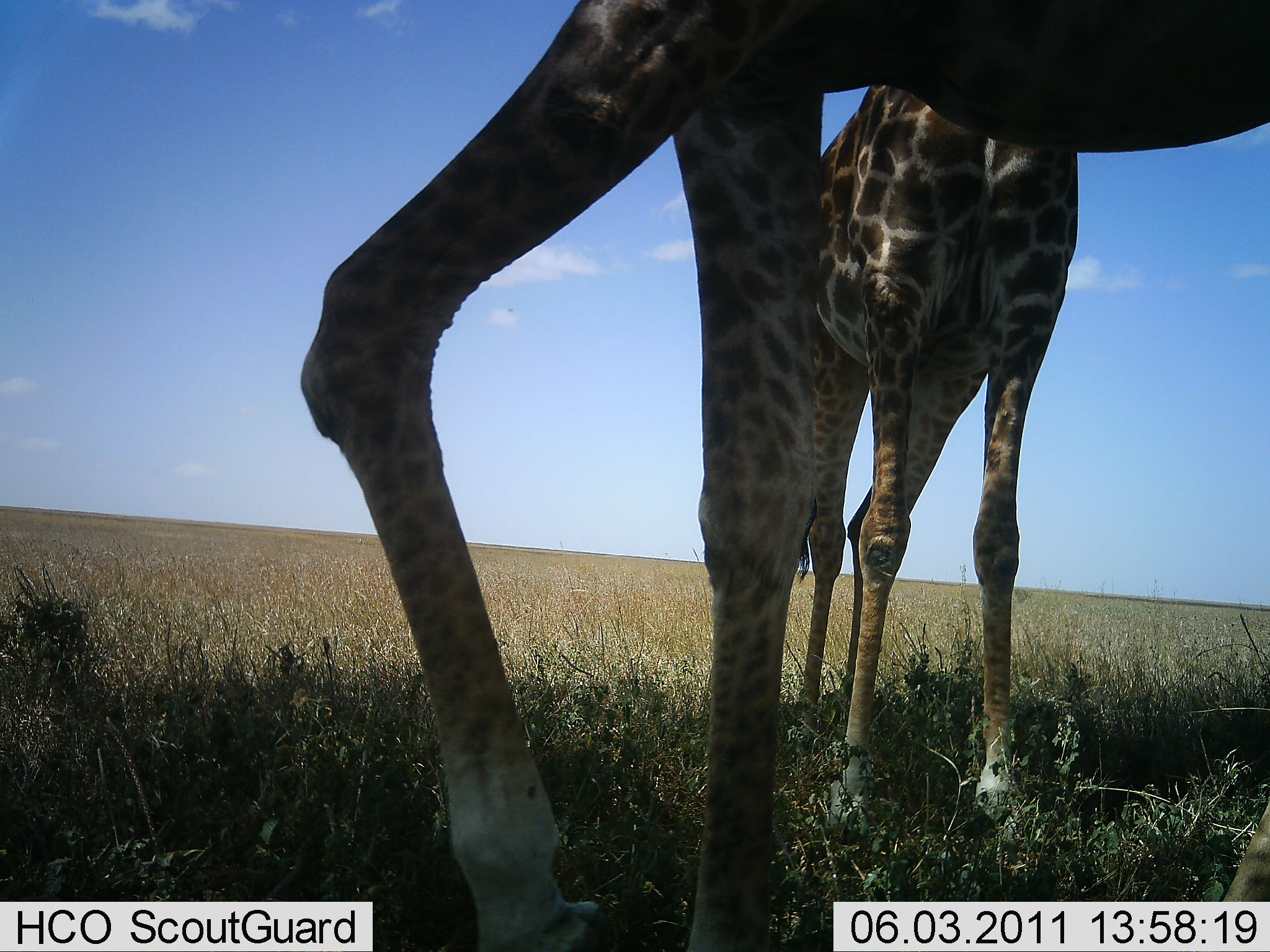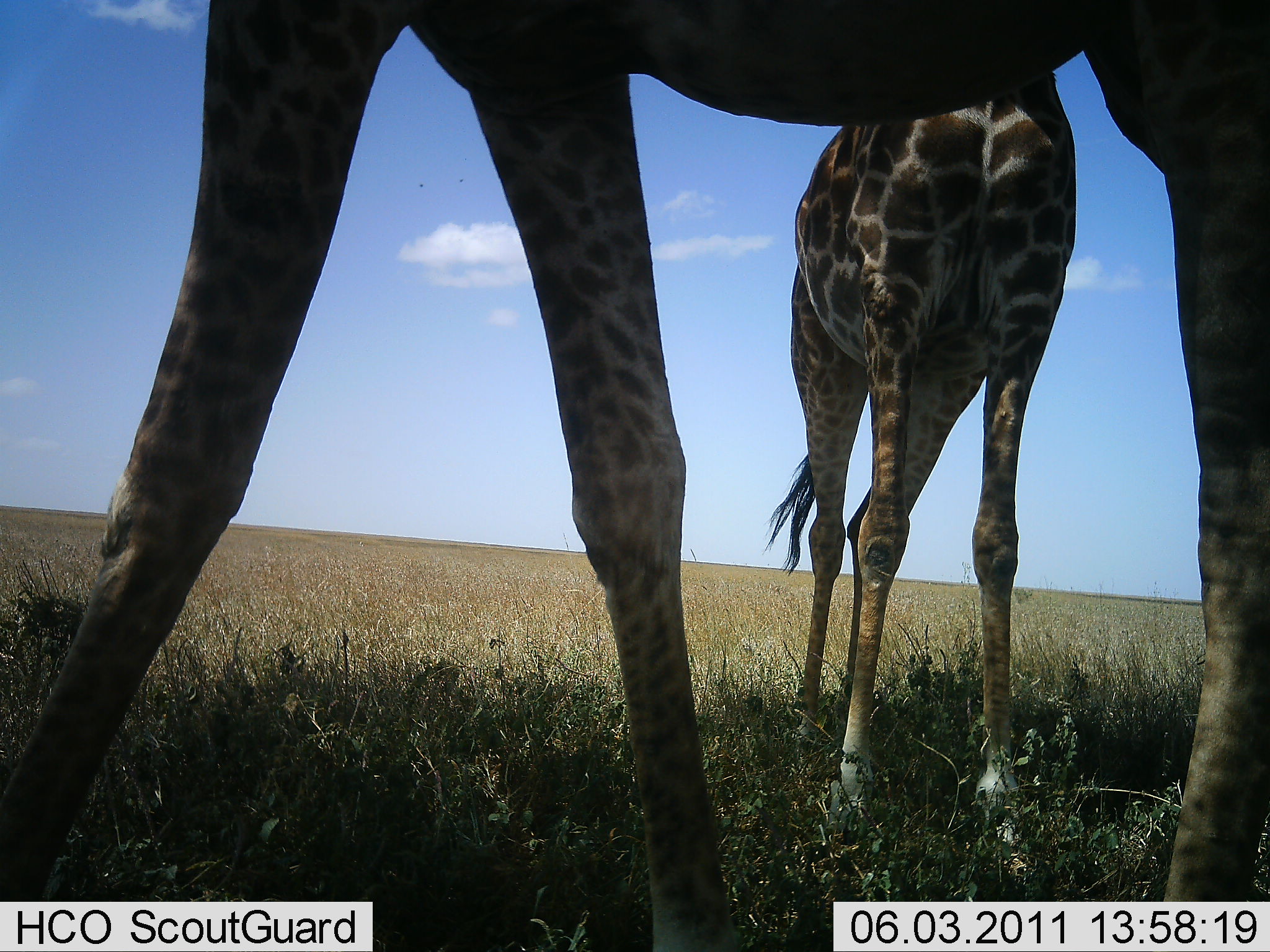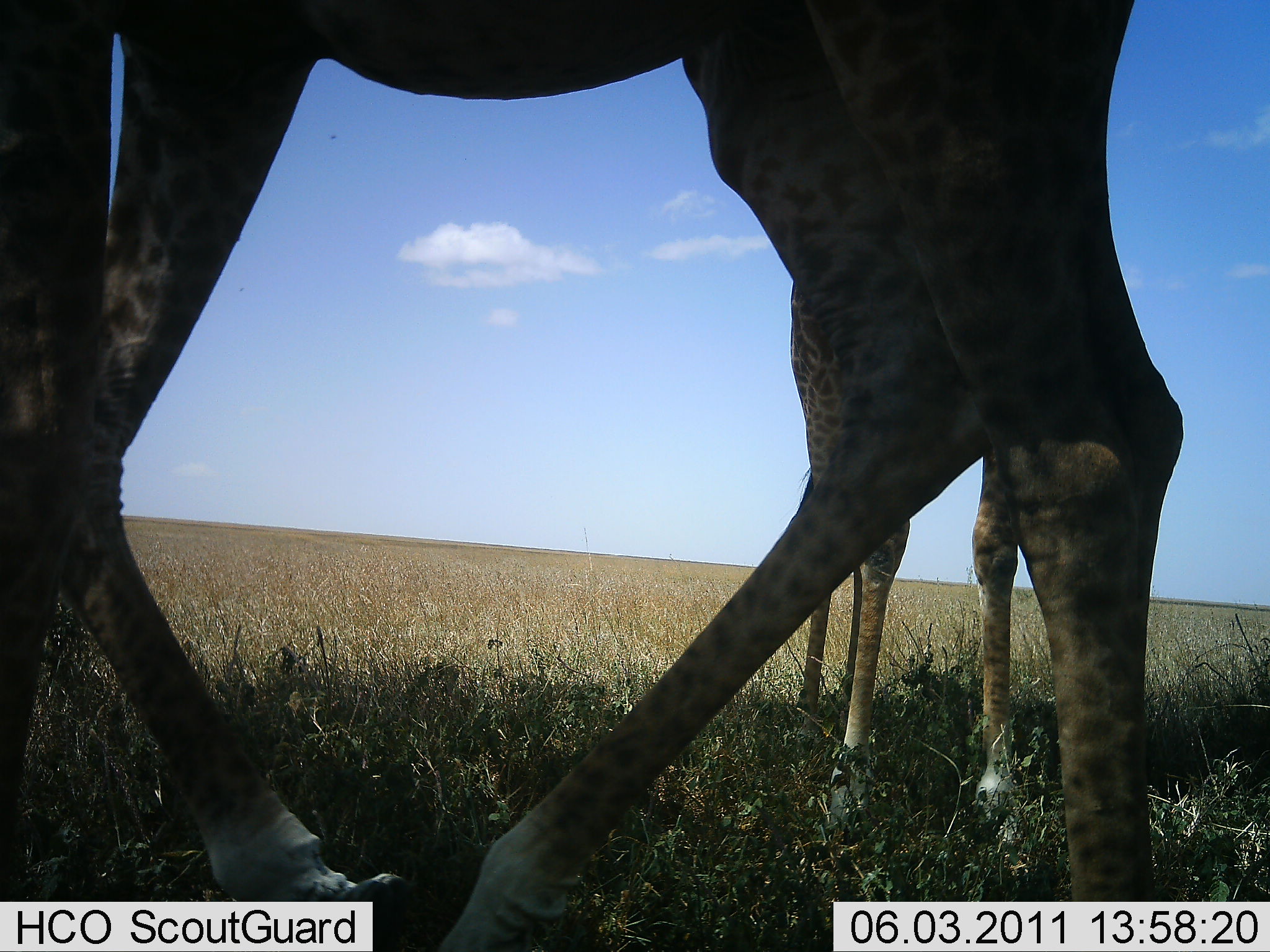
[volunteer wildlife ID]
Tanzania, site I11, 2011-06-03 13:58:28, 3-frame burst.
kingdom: Animalia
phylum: Chordata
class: Mammalia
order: Artiodactyla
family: Giraffidae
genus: Giraffa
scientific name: Giraffa camelopardalis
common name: giraffe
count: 2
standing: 80%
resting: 0%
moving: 50%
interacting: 0%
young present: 10%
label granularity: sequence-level